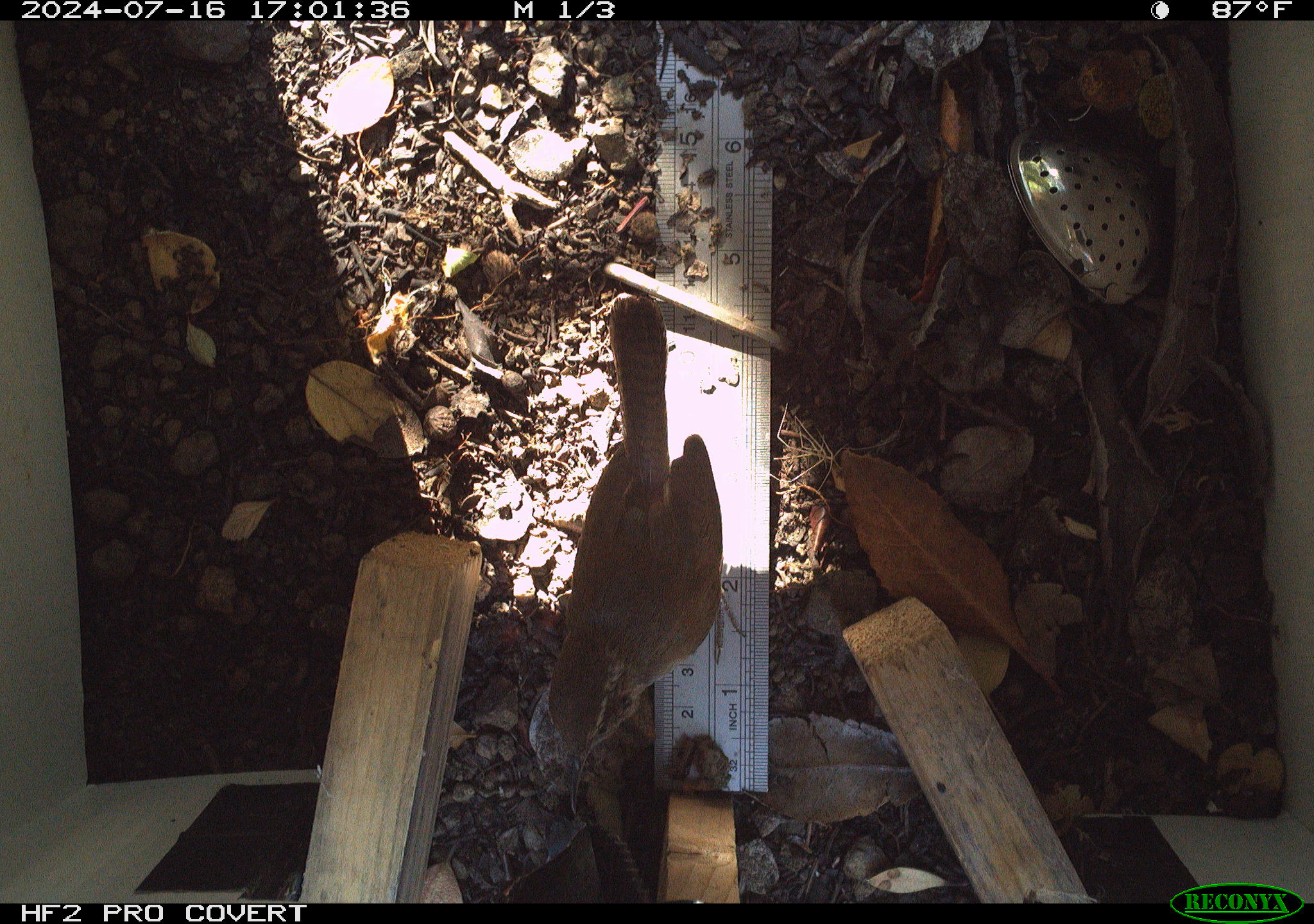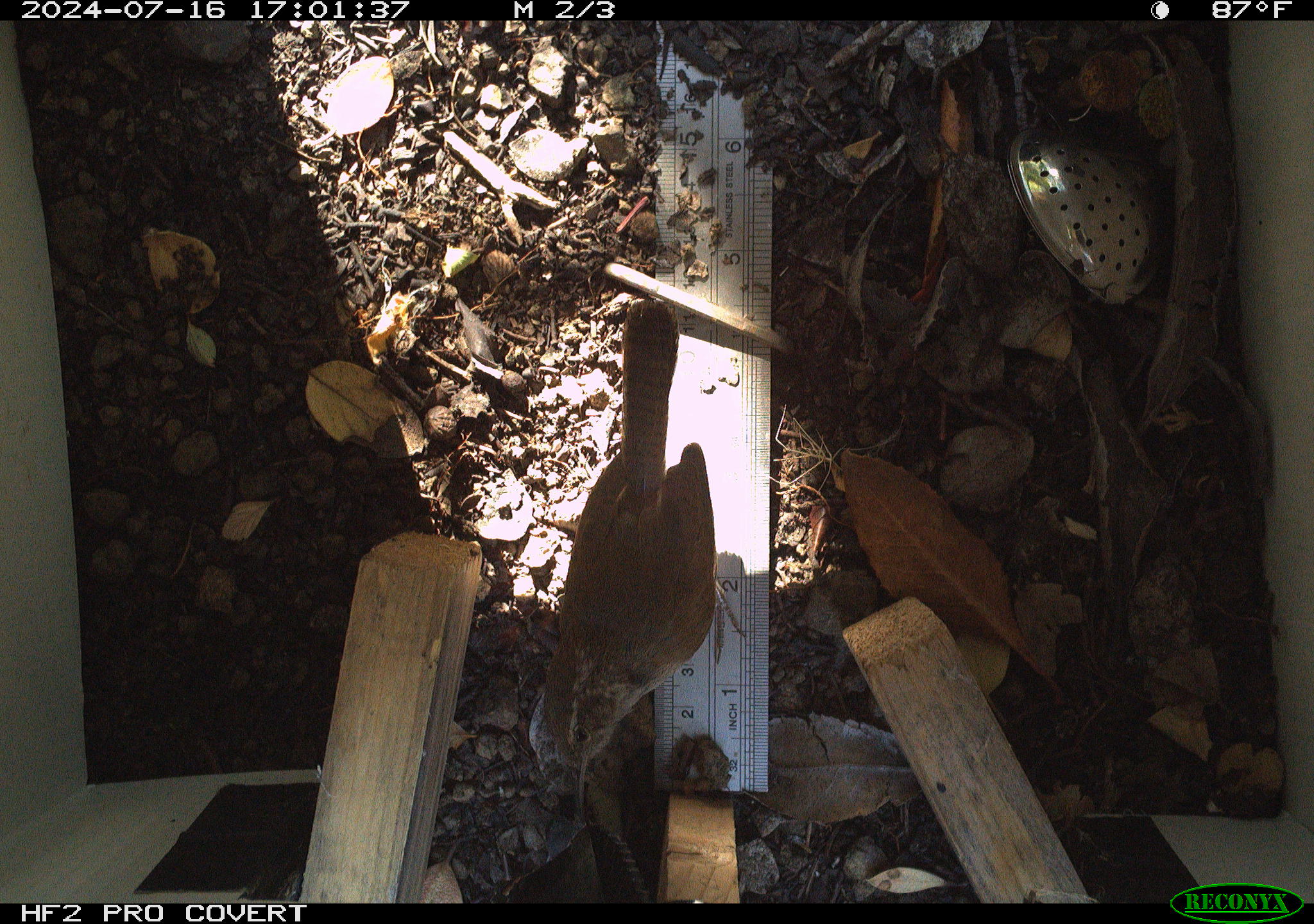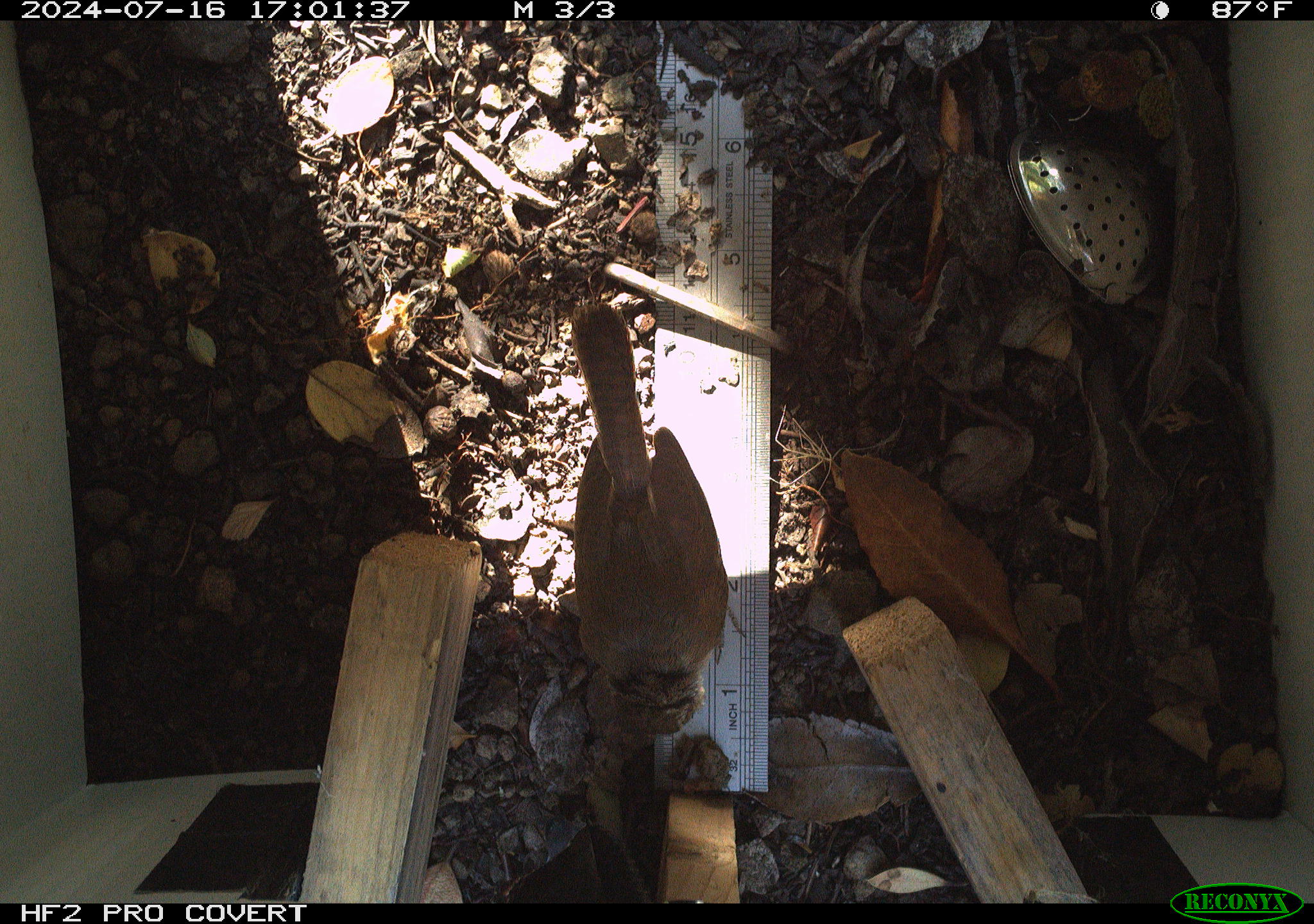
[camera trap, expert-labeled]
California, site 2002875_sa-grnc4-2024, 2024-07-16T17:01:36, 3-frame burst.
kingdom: Animalia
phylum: Chordata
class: Aves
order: Passeriformes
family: Troglodytidae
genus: Thryomanes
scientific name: Thryomanes bewickii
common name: bewick's wren